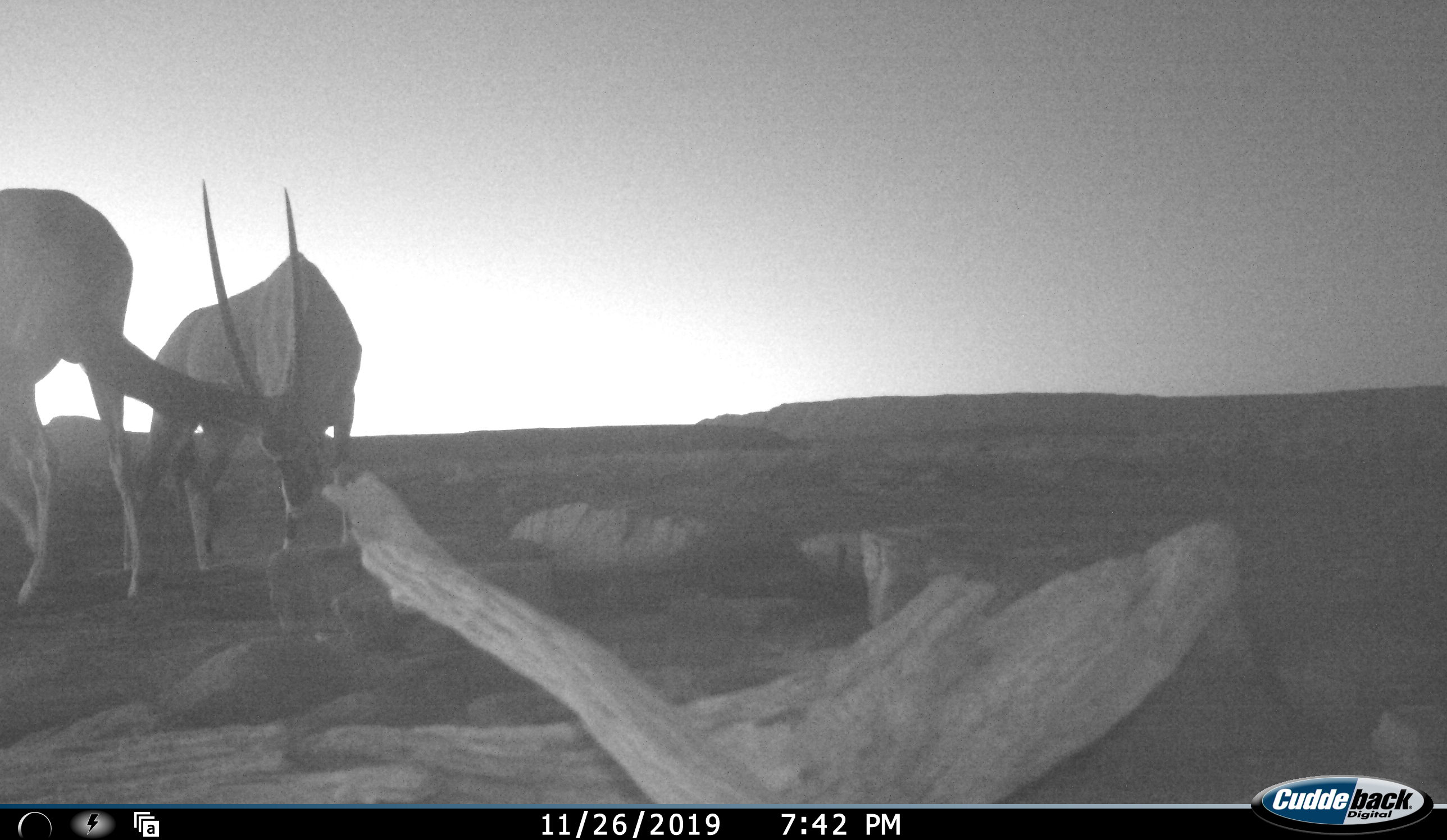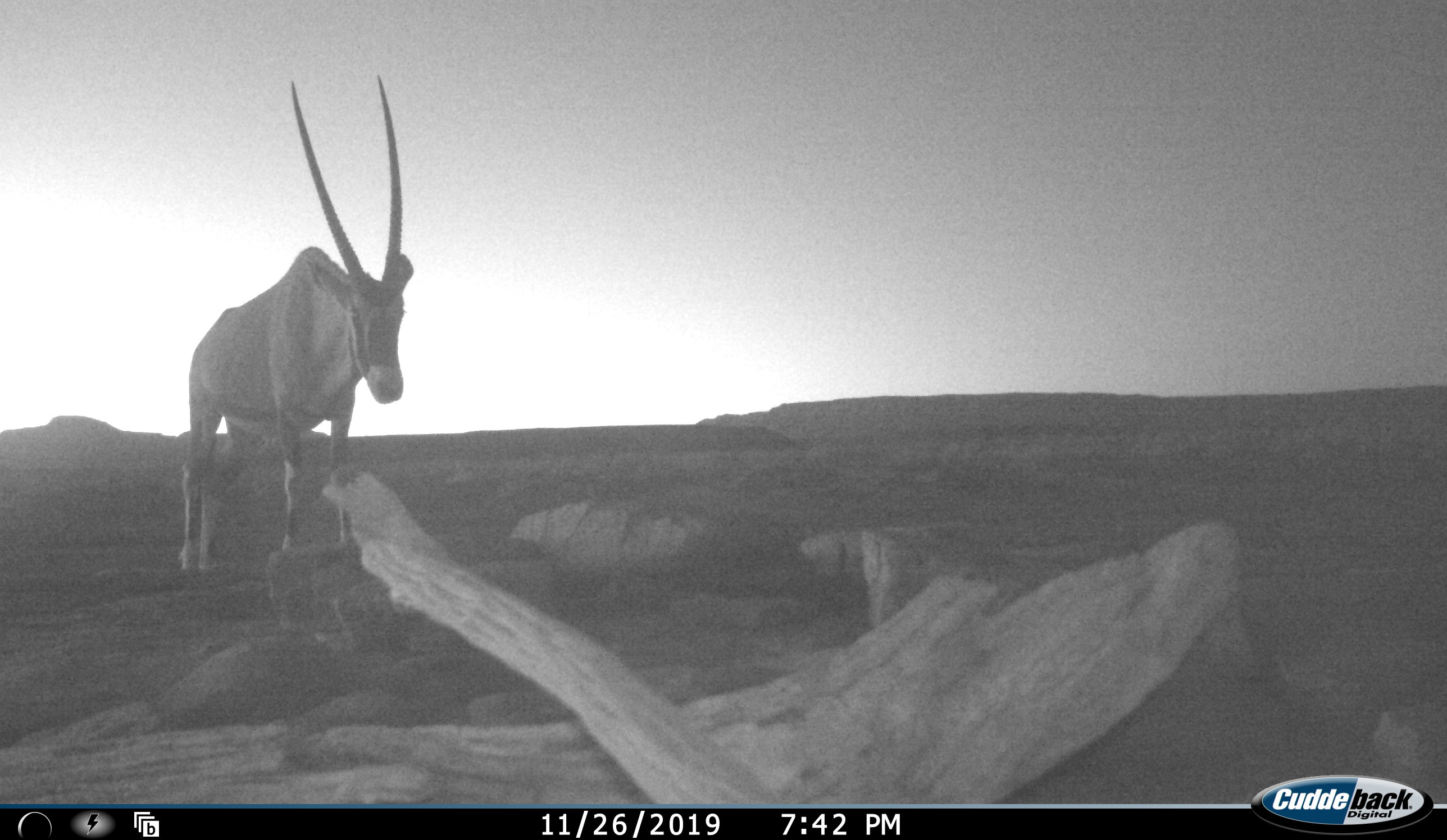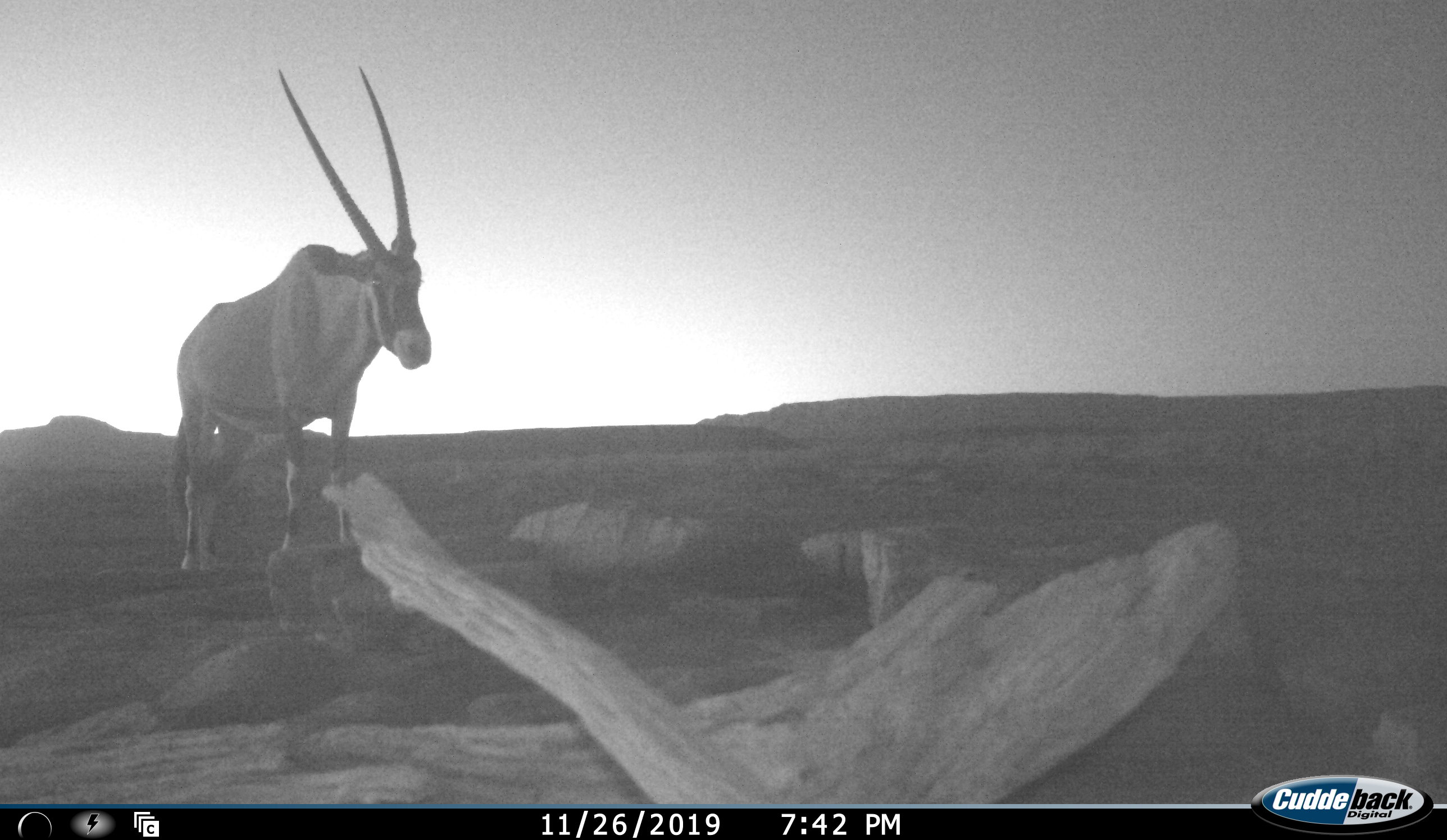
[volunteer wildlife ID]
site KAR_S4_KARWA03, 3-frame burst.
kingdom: Animalia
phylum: Chordata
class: Mammalia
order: Artiodactyla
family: Bovidae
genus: Oryx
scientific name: Oryx gazella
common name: gemsbok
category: oryx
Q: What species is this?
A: Oryx (gemsbok) (Oryx gazella).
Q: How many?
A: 2.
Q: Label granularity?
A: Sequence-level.